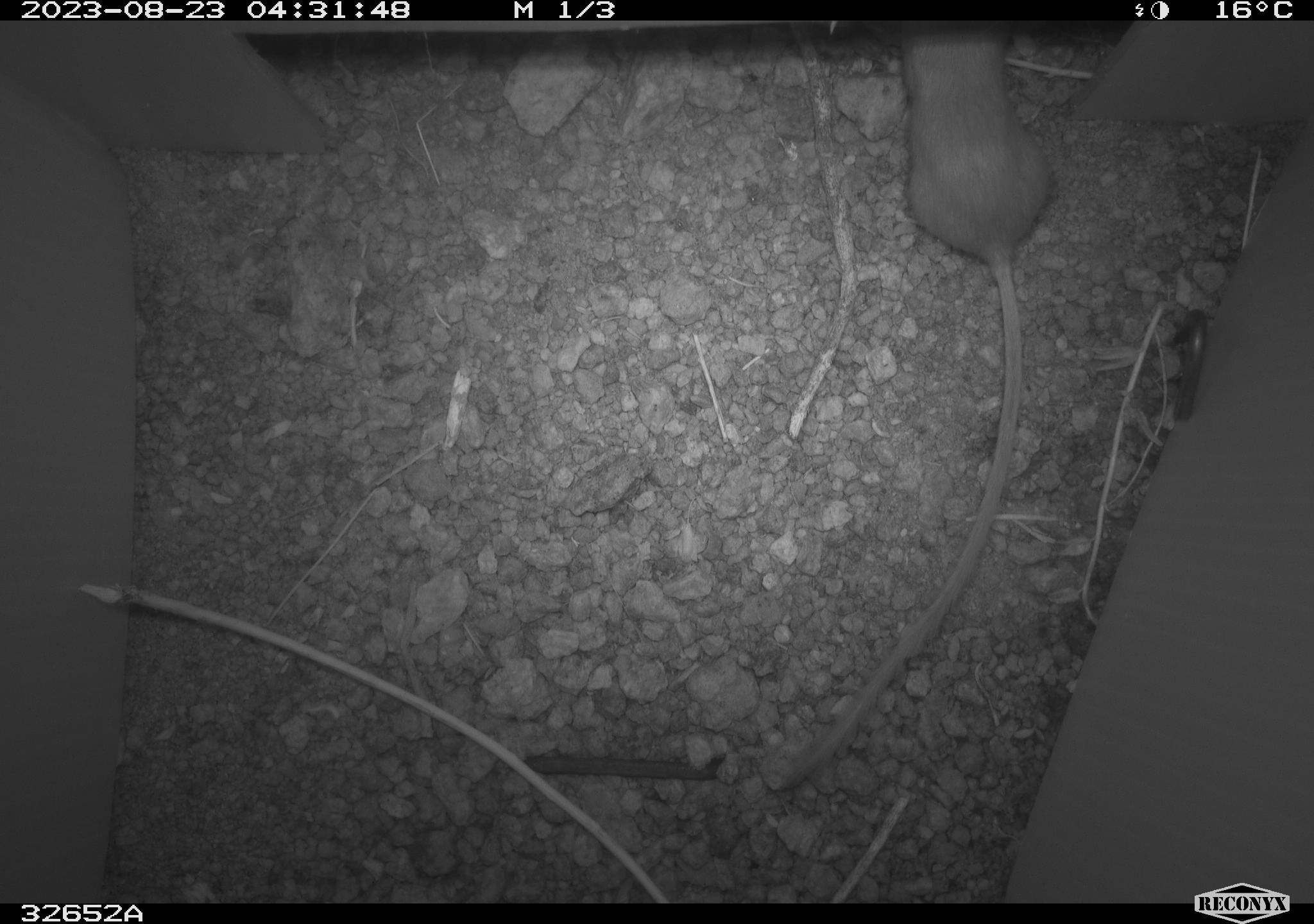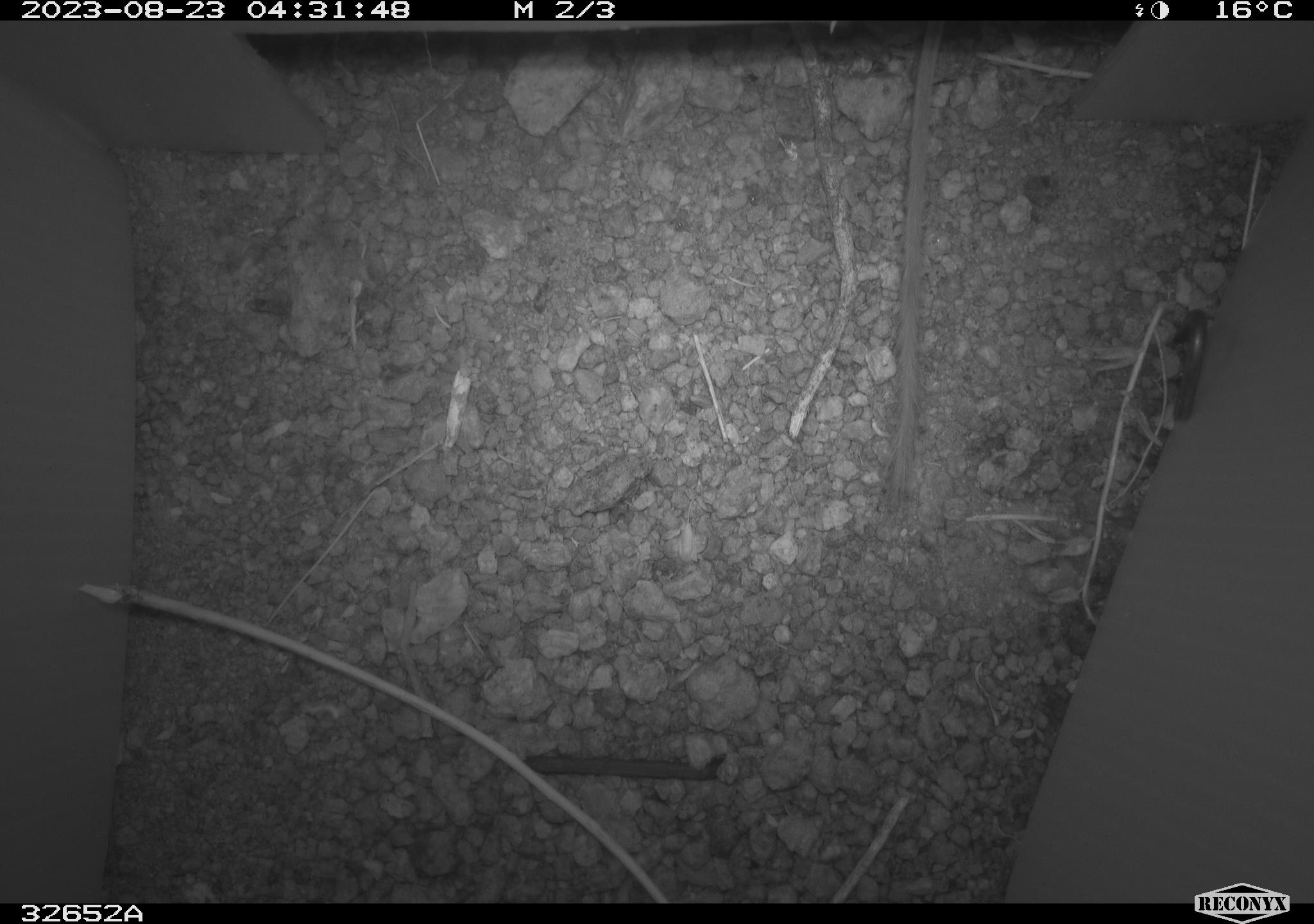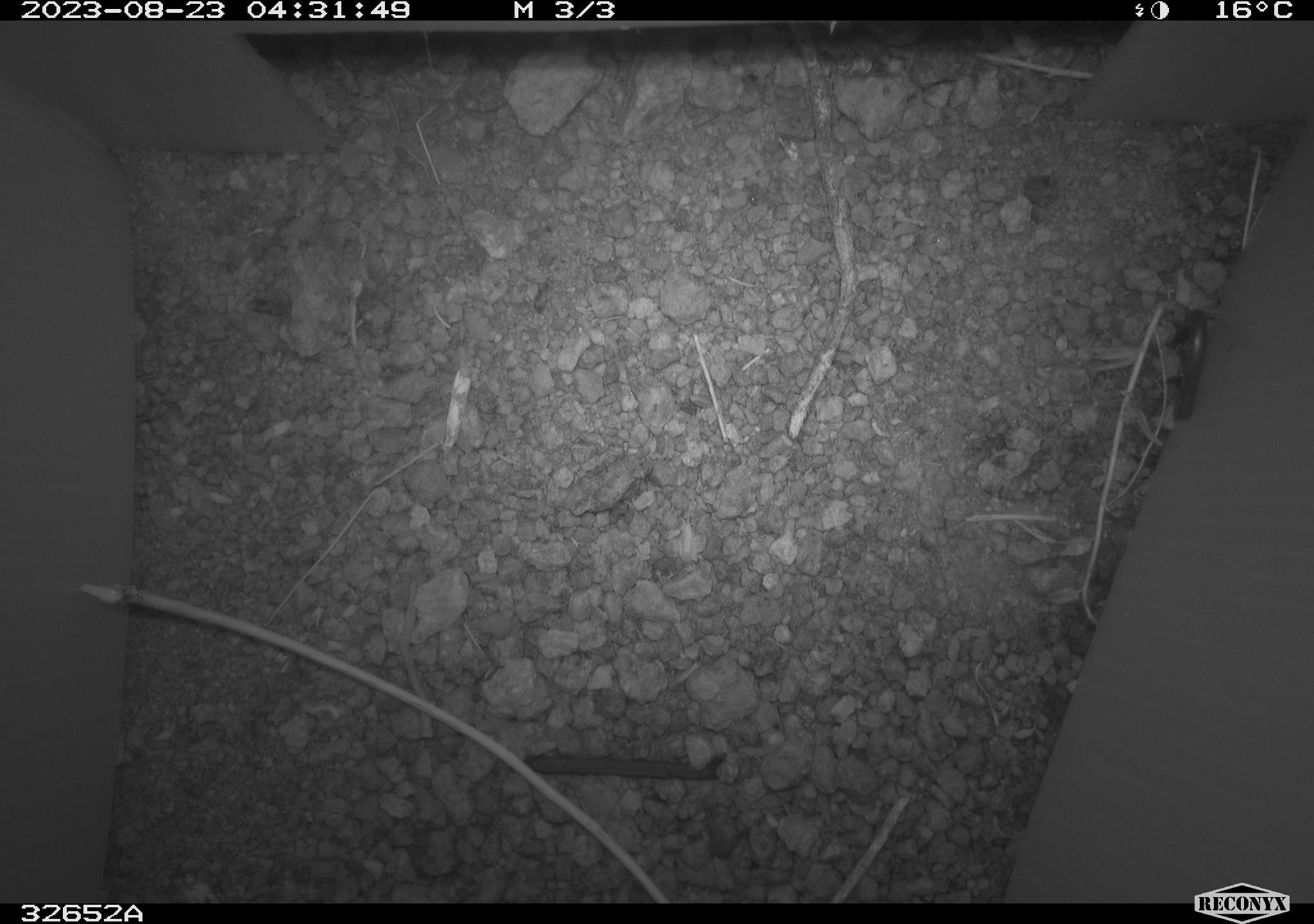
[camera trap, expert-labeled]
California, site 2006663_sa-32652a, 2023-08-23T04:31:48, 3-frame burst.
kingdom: Animalia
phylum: Chordata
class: Mammalia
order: Rodentia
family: Heteromyidae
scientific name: Heteromyidae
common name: kangaroo rats and pocket mice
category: heteromyidae family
Heteromyidae family (kangaroo rats and pocket mice) (Heteromyidae).